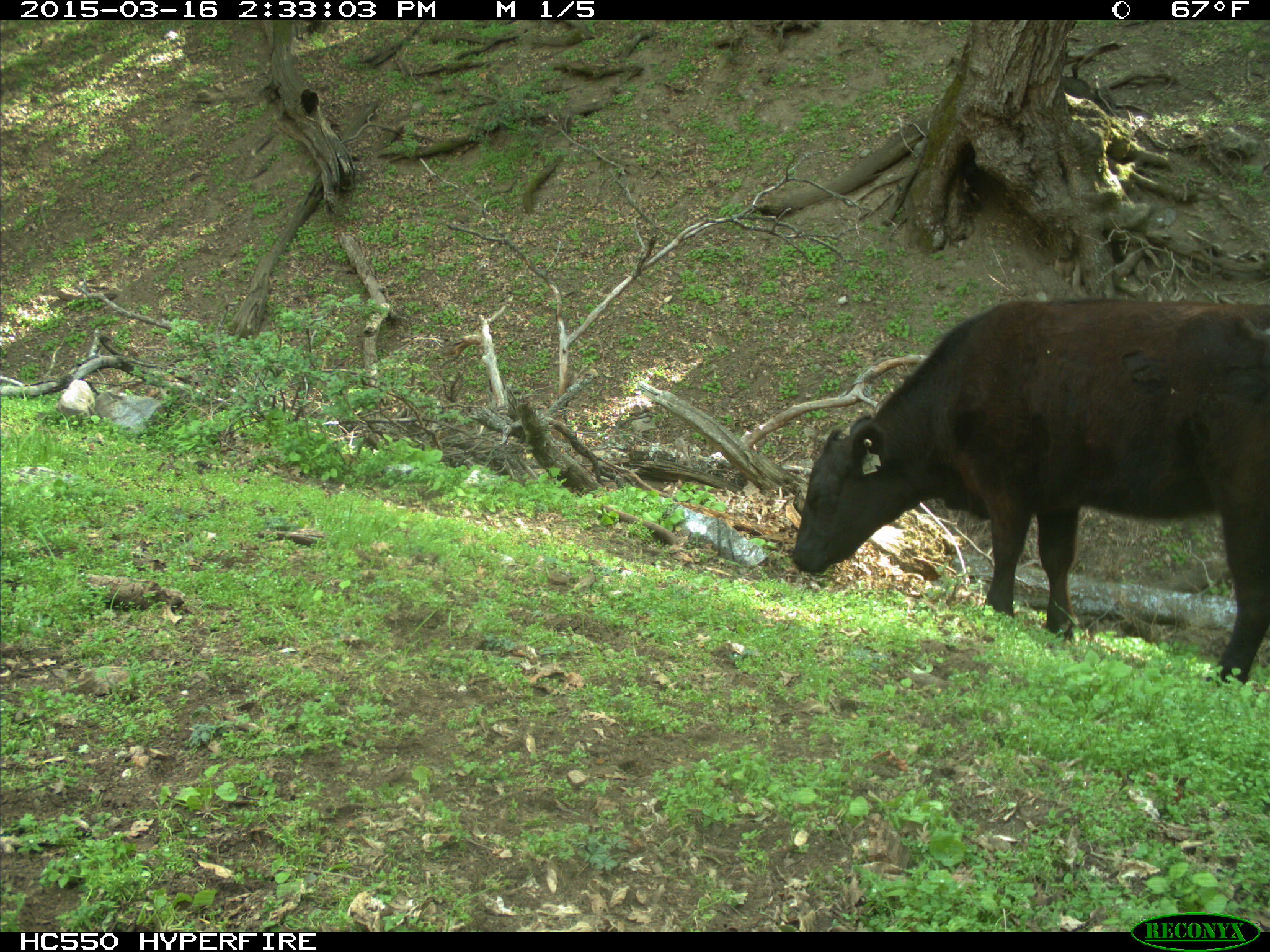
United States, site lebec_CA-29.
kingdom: Animalia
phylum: Chordata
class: Mammalia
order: Artiodactyla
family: Bovidae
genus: Bos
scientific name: Bos taurus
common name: domestic cow